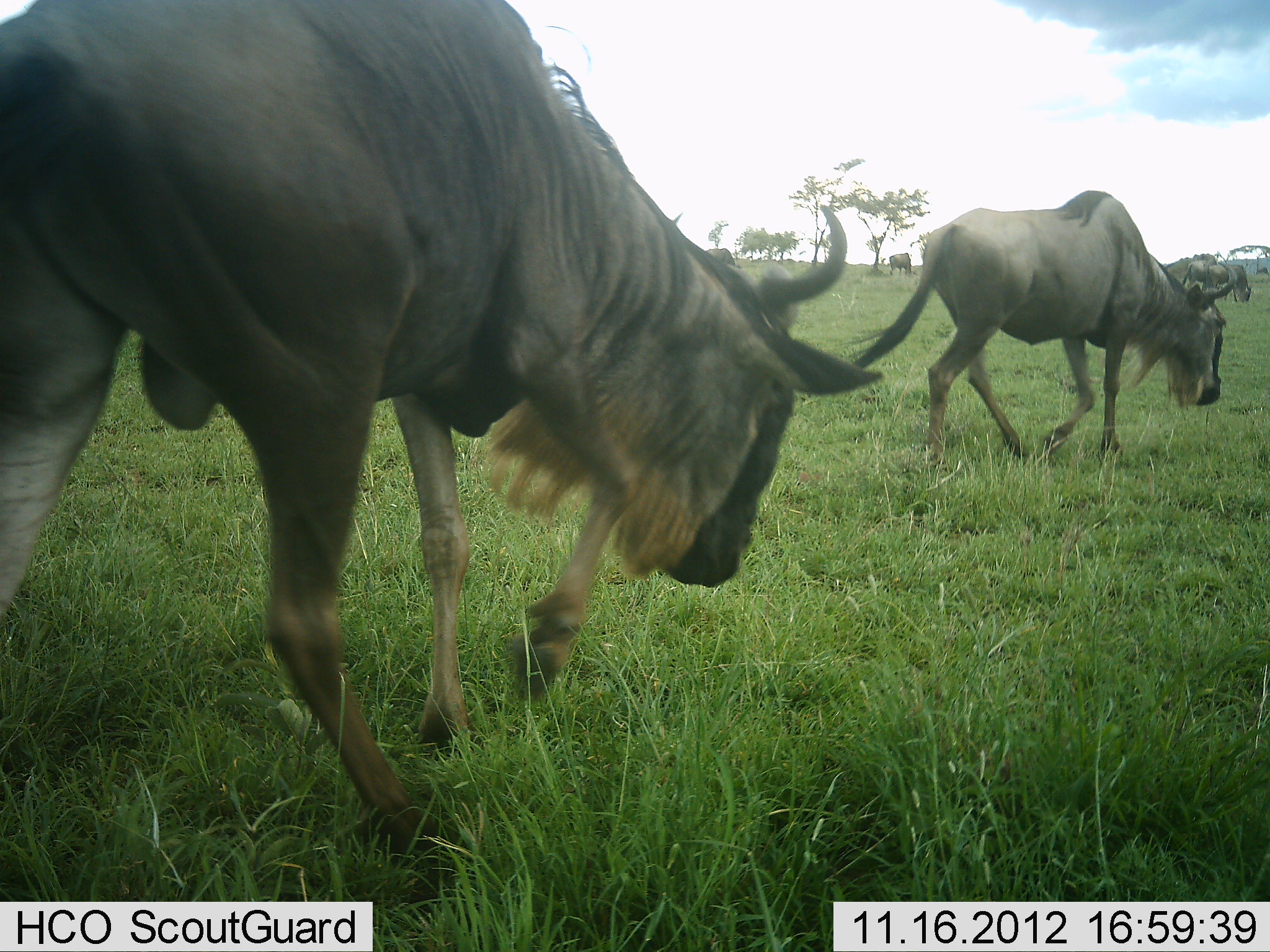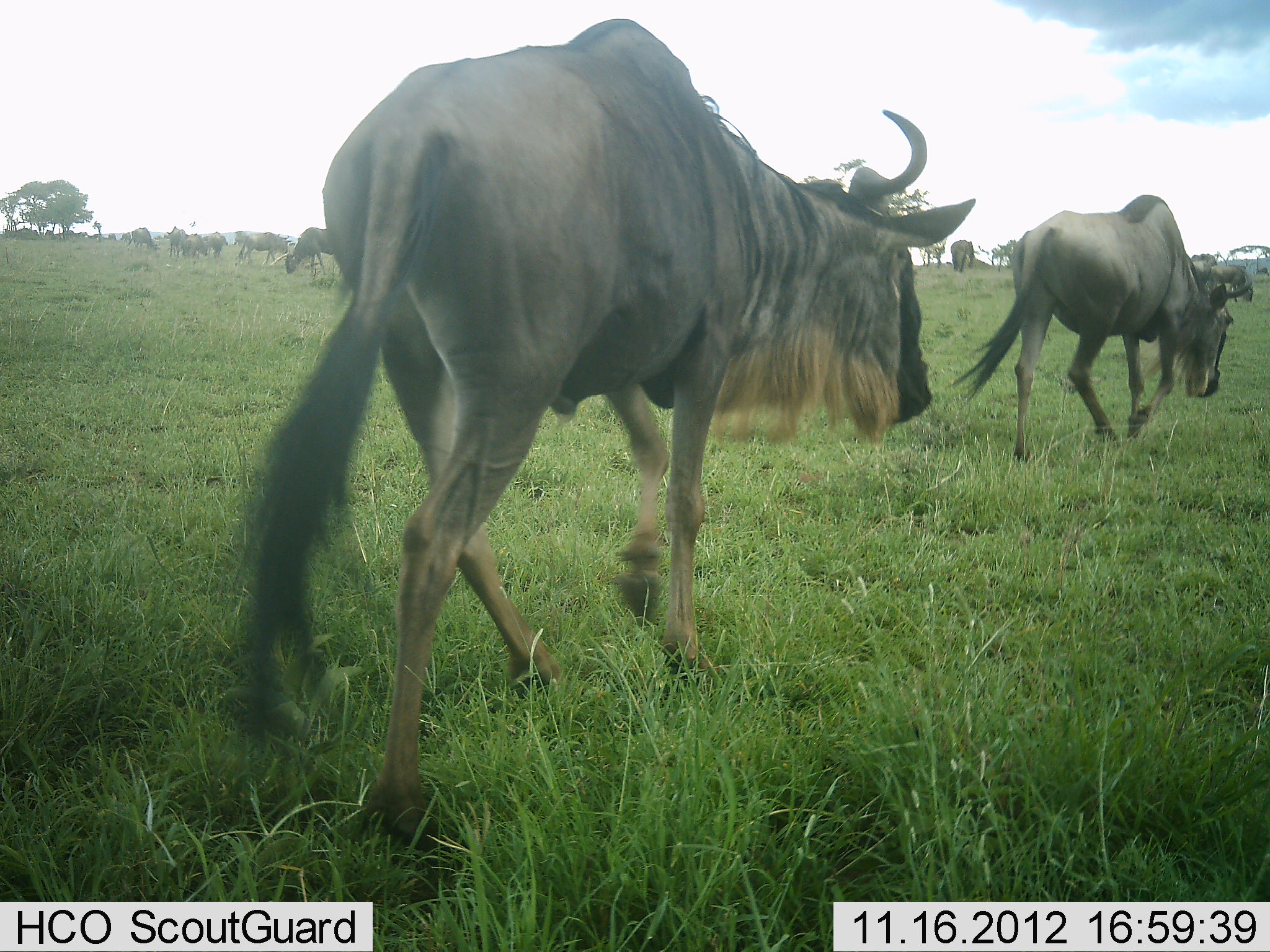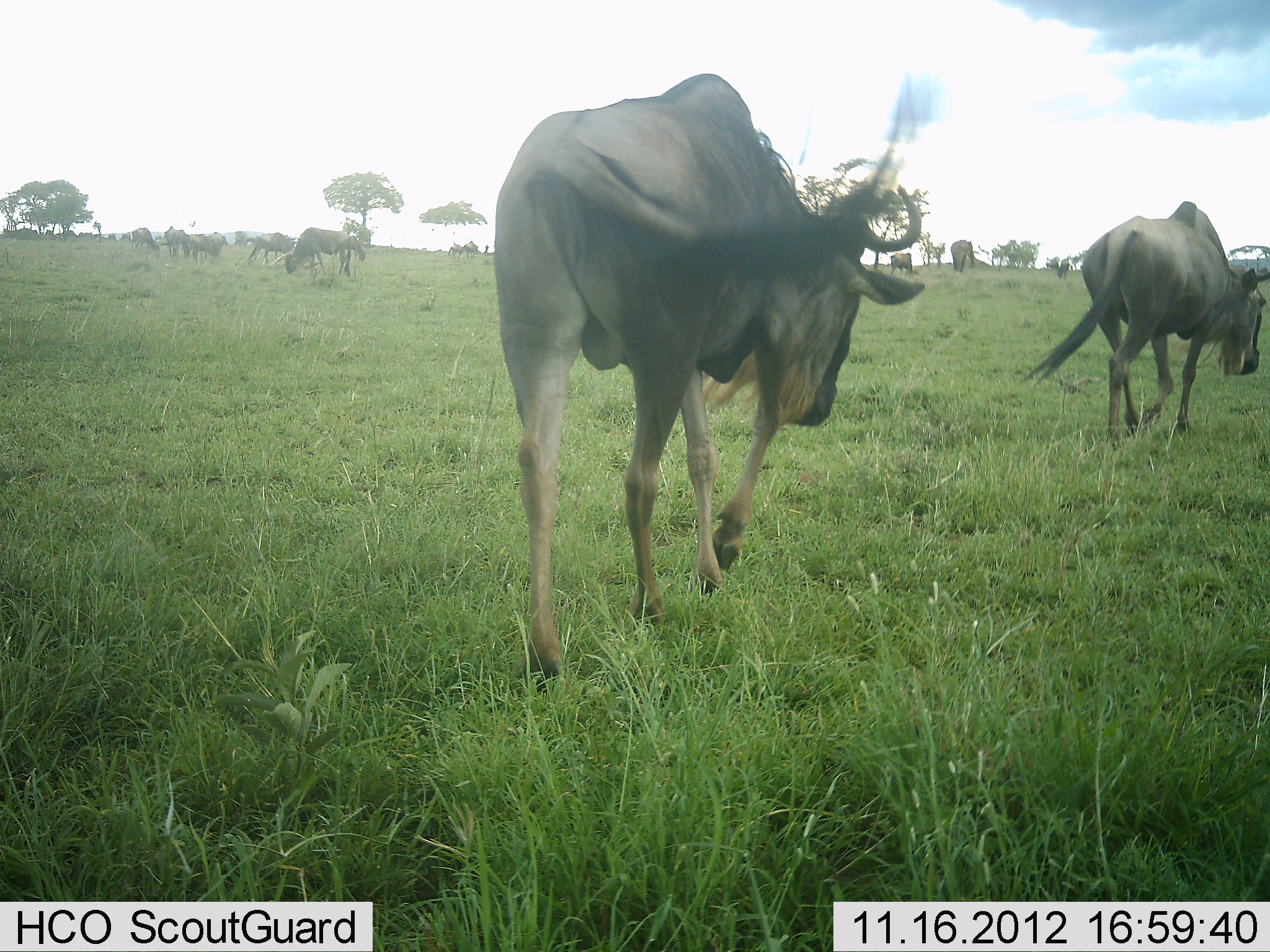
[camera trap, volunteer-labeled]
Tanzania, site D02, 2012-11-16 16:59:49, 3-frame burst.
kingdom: Animalia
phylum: Chordata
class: Mammalia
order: Artiodactyla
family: Bovidae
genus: Connochaetes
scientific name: Connochaetes taurinus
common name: blue wildebeest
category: wildebeest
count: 11-50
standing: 36%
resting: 9%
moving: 100%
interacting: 0%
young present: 0%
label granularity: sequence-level